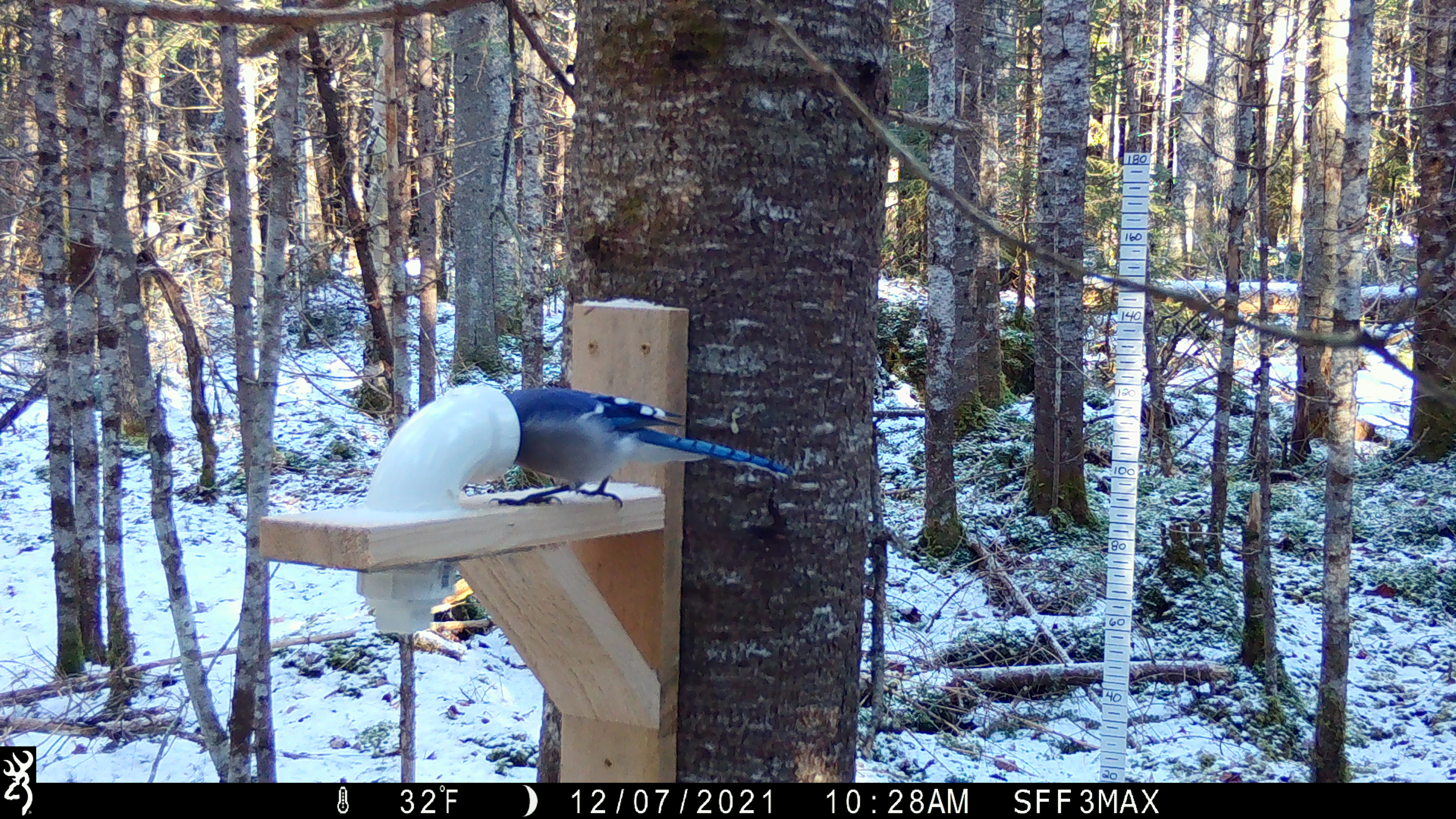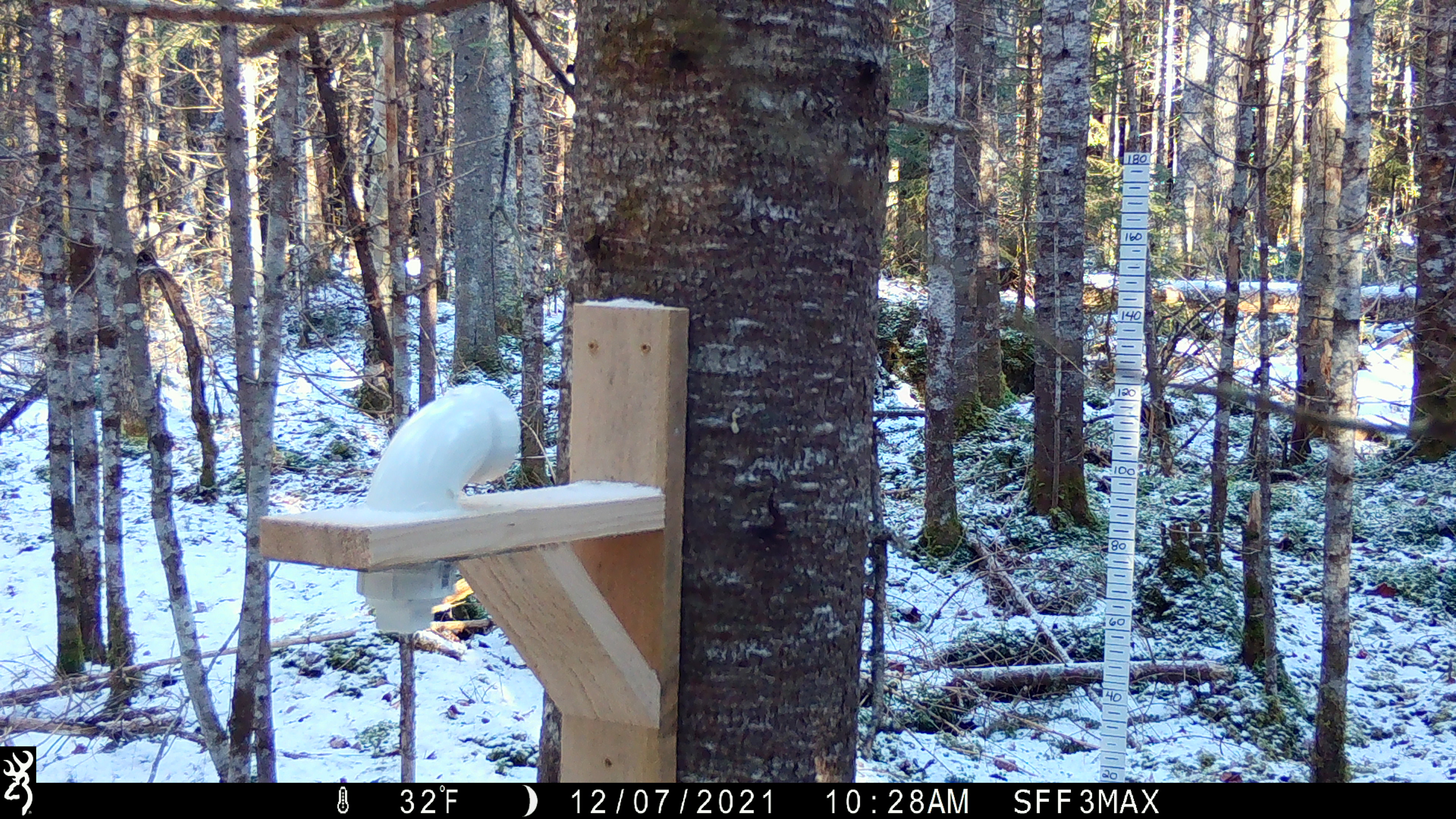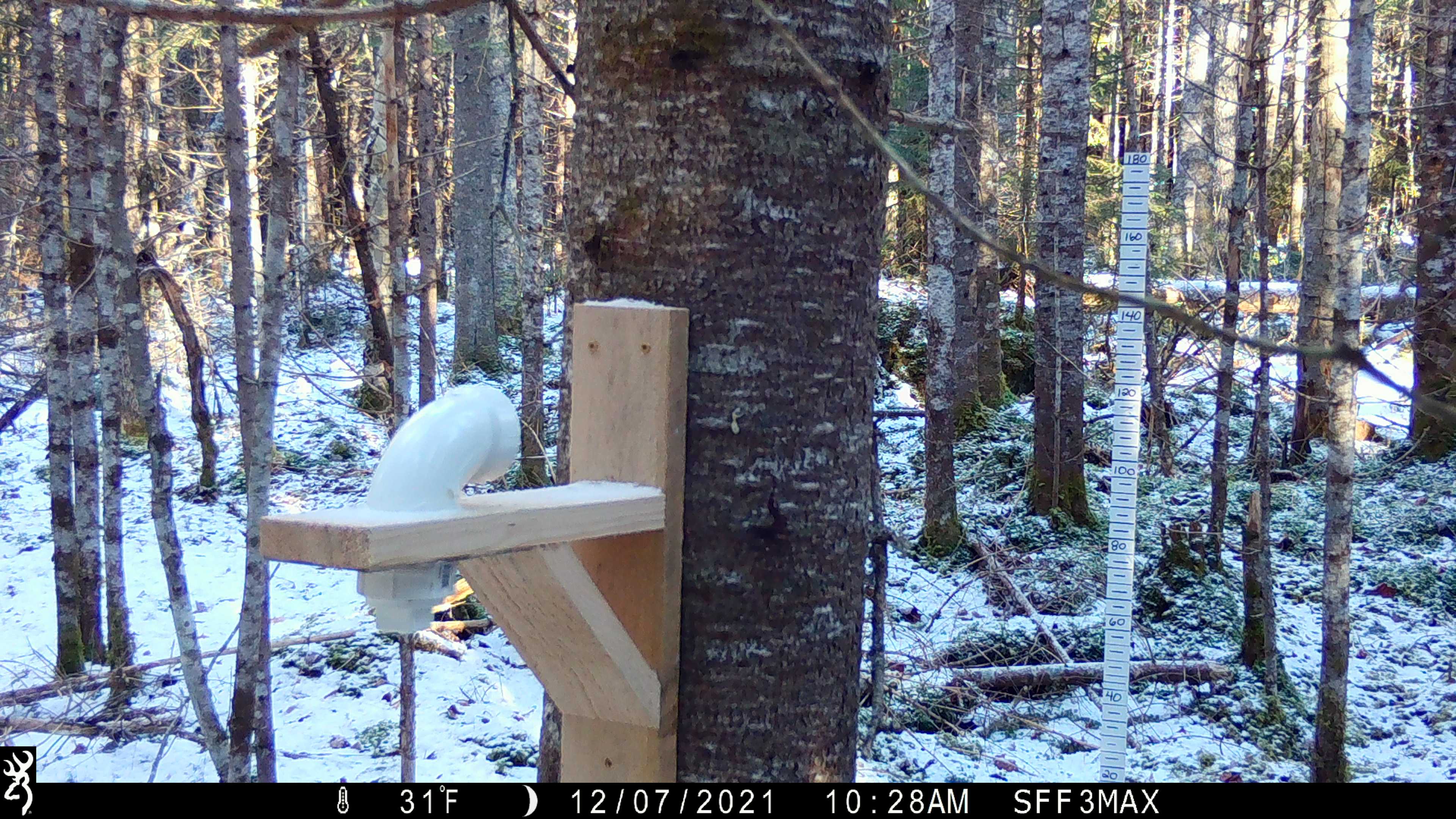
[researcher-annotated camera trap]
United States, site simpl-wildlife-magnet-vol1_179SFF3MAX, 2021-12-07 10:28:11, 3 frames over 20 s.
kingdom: Animalia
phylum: Chordata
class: Aves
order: Passeriformes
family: Corvidae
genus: Cyanocitta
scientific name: Cyanocitta cristata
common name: blue jay